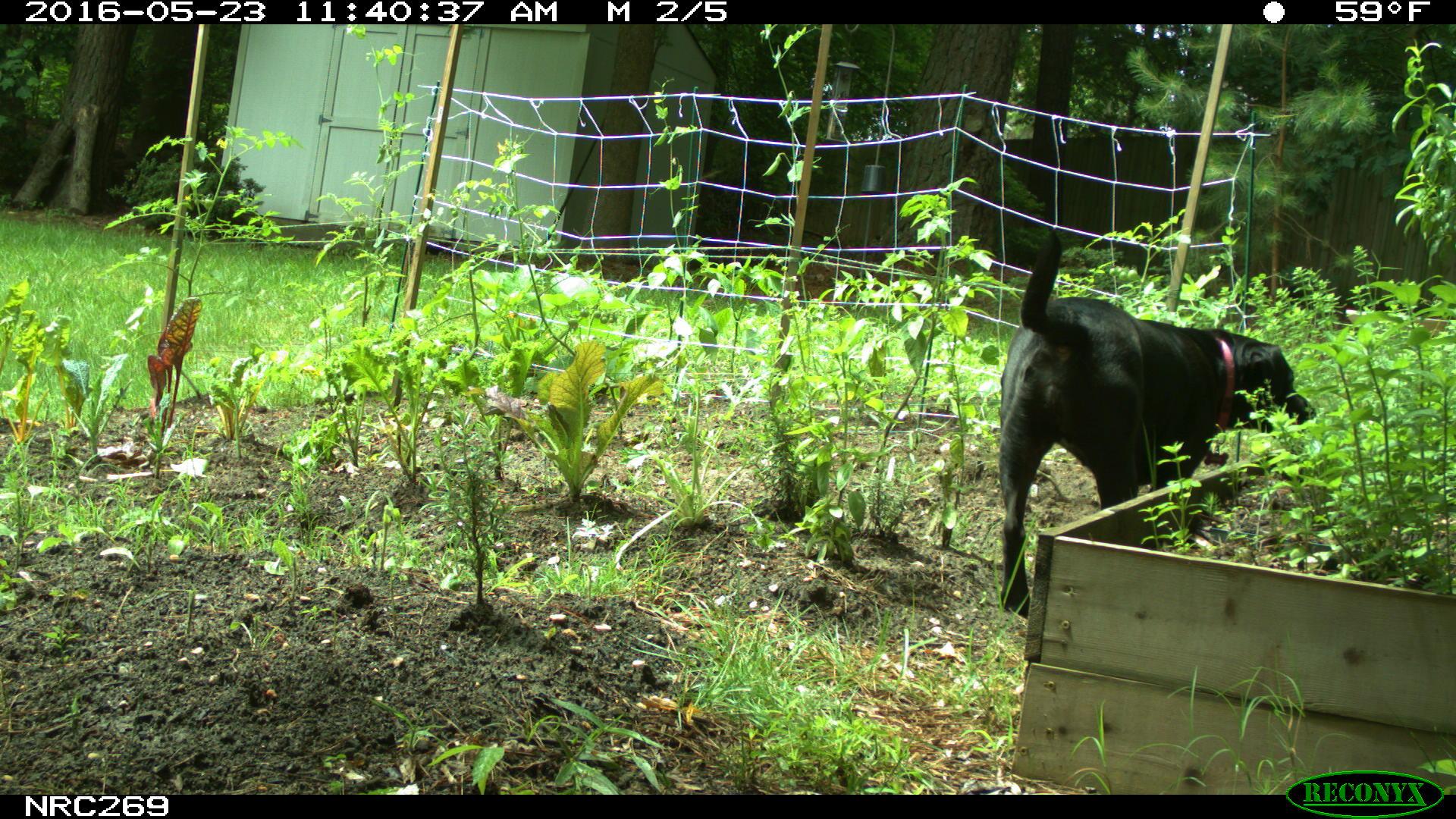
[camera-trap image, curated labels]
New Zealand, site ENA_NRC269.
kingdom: Animalia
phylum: Chordata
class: Mammalia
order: Carnivora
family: Canidae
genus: Canis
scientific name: Canis familiaris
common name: domestic dog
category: dog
Dog (domestic dog) (Canis familiaris).